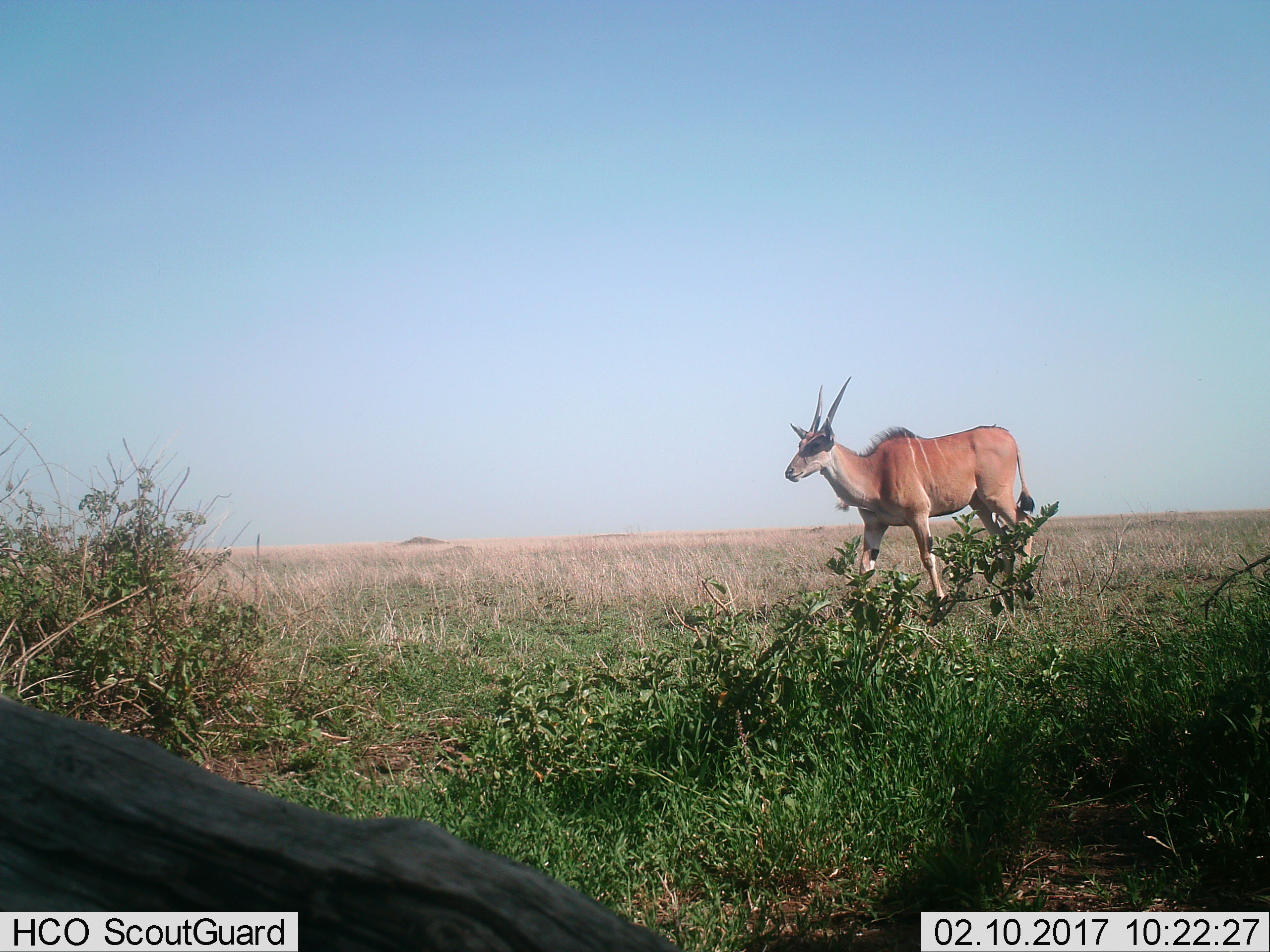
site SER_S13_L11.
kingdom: Animalia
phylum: Chordata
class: Mammalia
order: Artiodactyla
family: Bovidae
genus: Tragelaphus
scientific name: Tragelaphus oryx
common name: eland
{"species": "eland (Tragelaphus oryx)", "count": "1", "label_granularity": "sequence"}